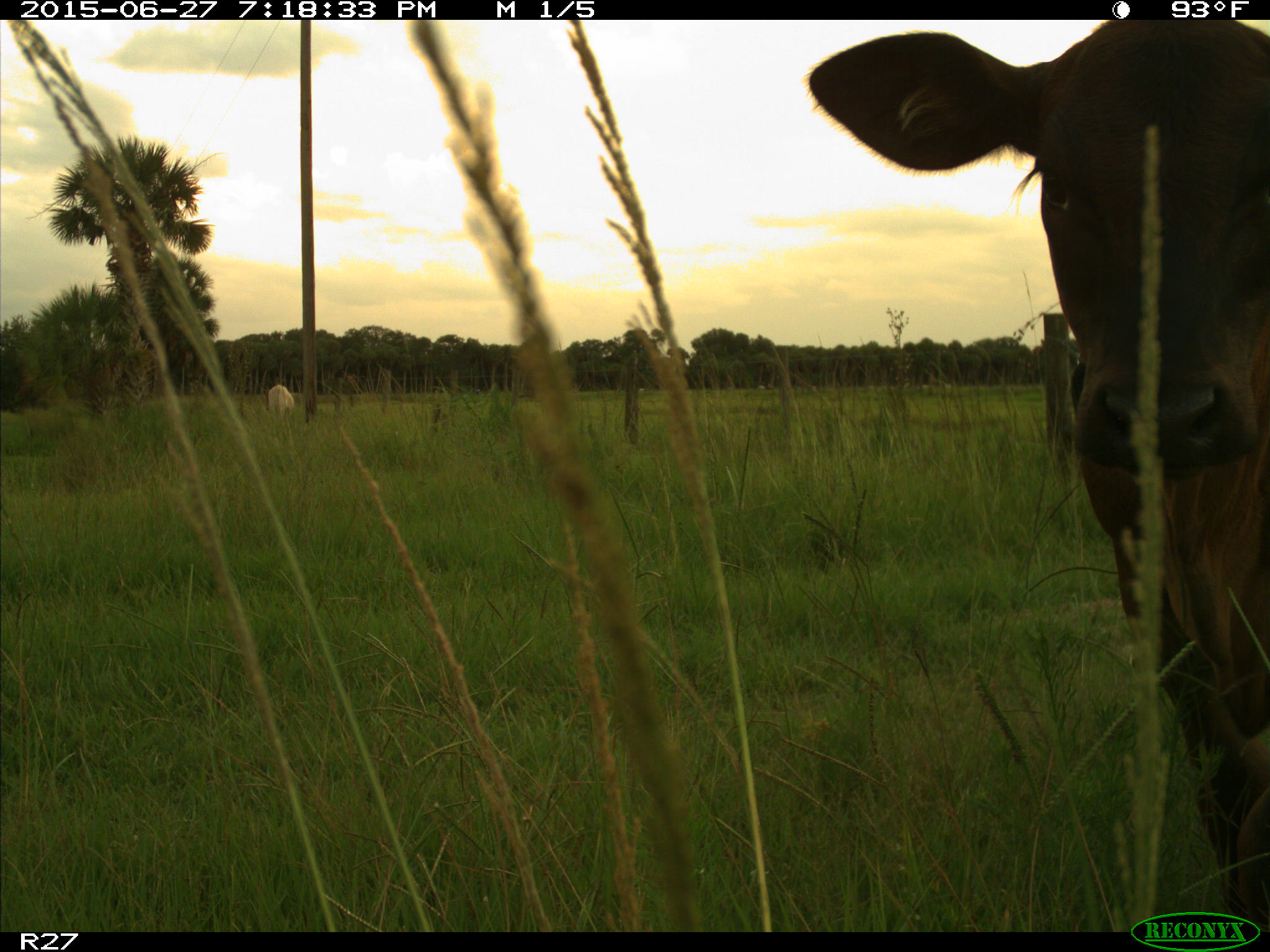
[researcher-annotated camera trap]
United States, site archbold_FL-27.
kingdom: Animalia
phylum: Chordata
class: Mammalia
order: Artiodactyla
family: Bovidae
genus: Bos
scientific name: Bos taurus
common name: domestic cow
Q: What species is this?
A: Bos taurus (domestic cow).